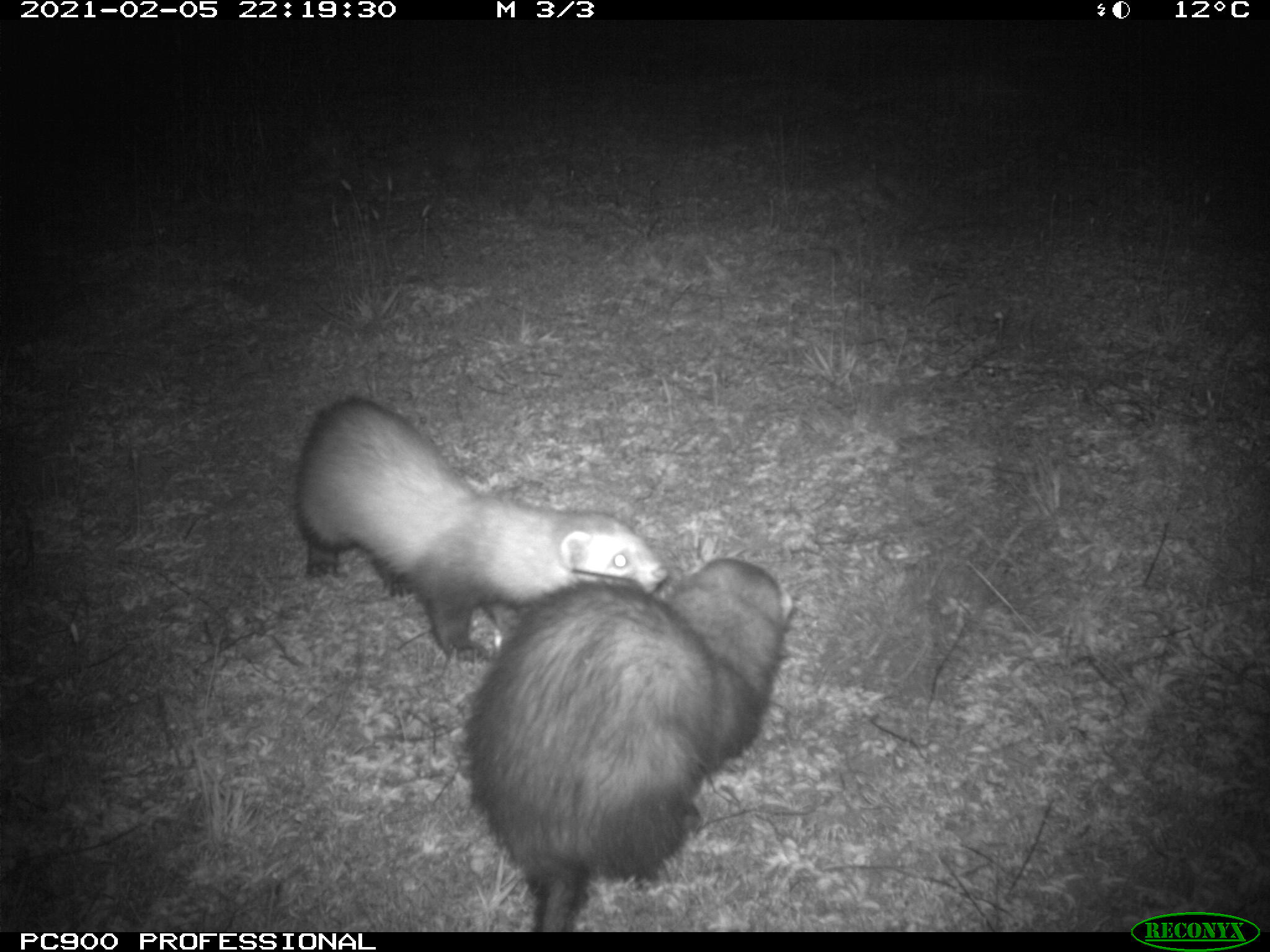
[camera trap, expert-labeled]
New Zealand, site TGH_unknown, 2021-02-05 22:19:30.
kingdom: Animalia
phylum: Chordata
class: Mammalia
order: Carnivora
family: Mustelidae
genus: Mustela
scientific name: Mustela furo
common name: ferret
Ferret (Mustela furo).